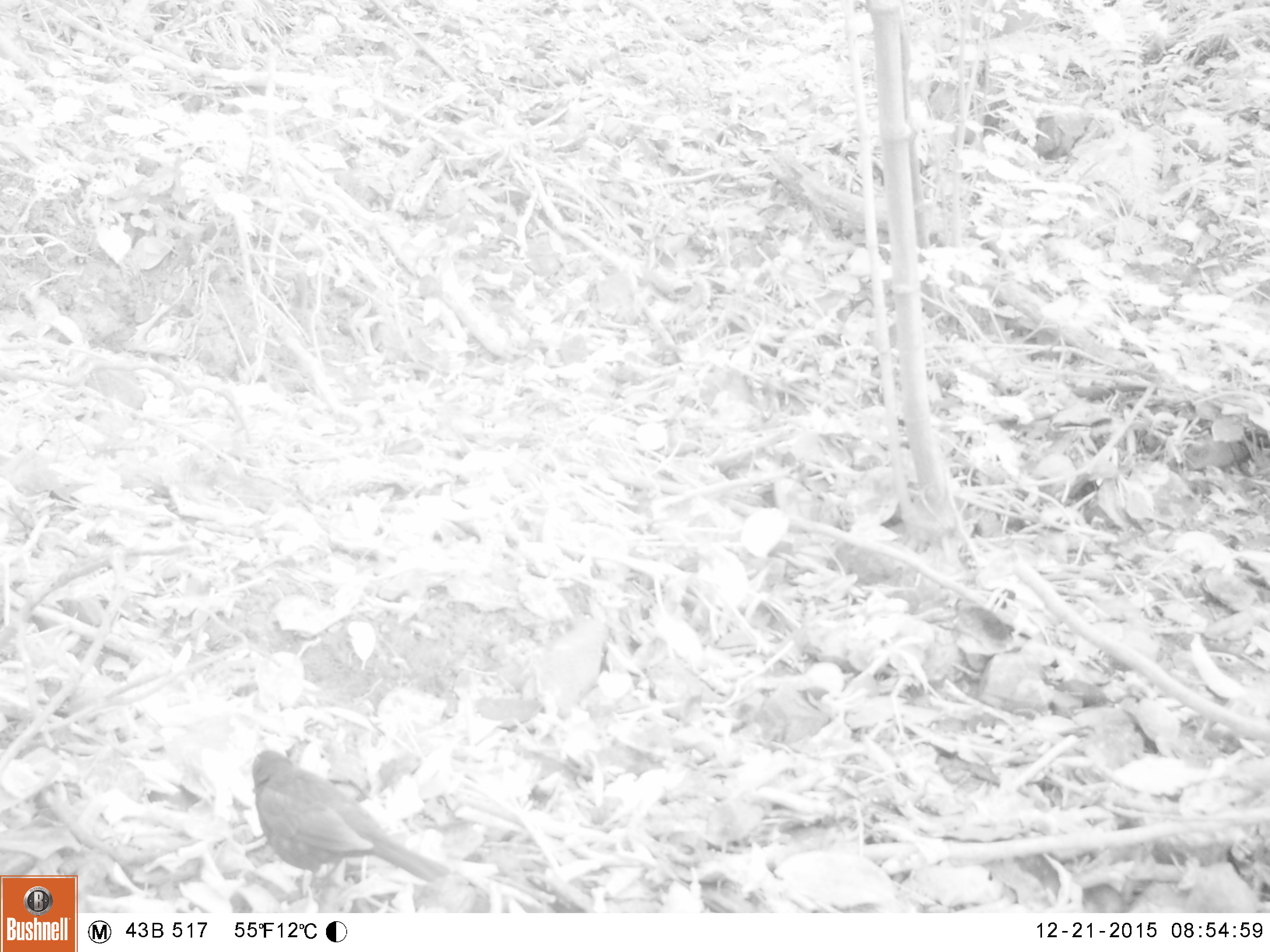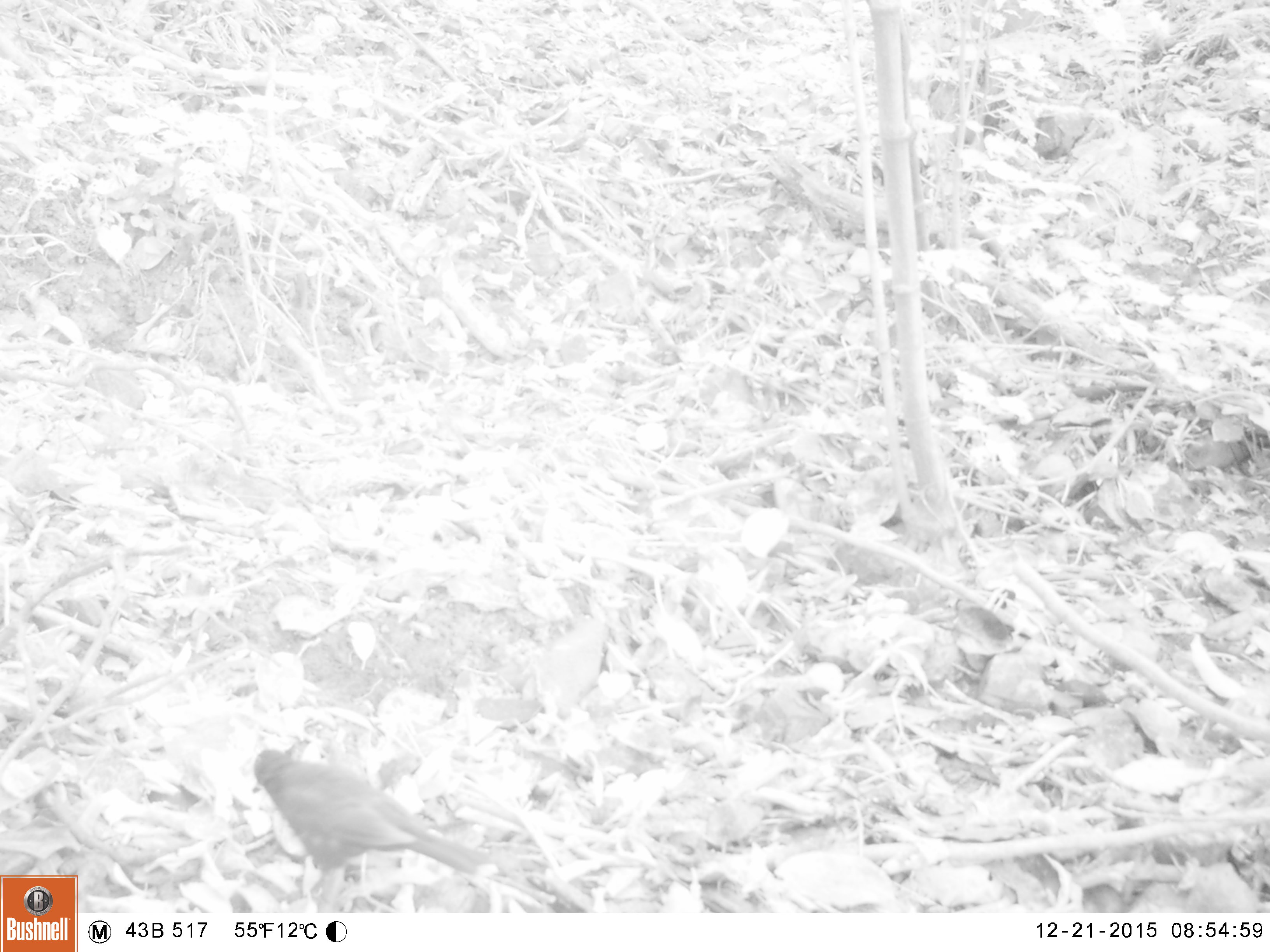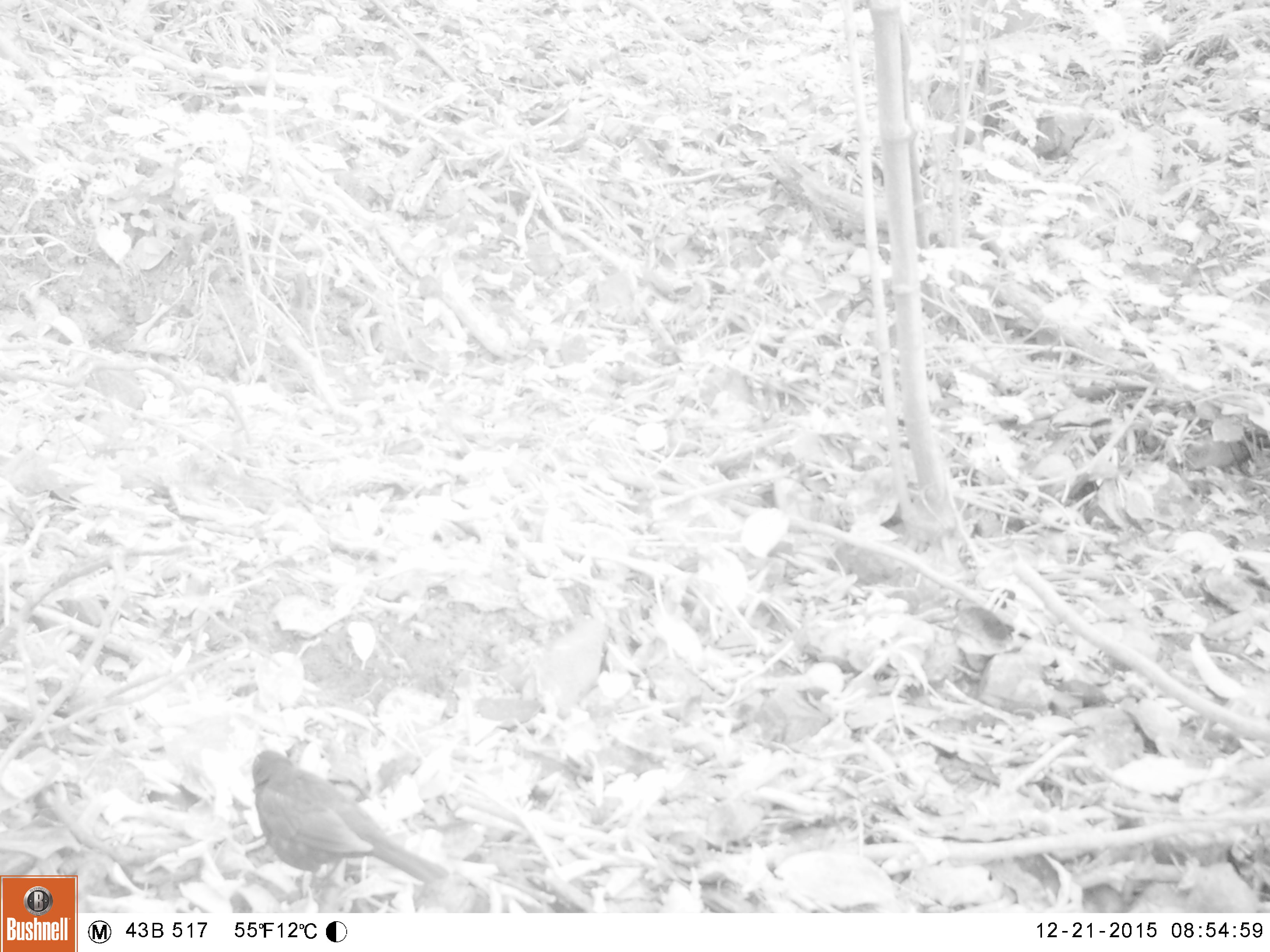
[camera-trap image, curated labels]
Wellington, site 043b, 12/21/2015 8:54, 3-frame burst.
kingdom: Animalia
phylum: Chordata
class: Aves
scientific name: Aves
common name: bird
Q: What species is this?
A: Bird (Aves).